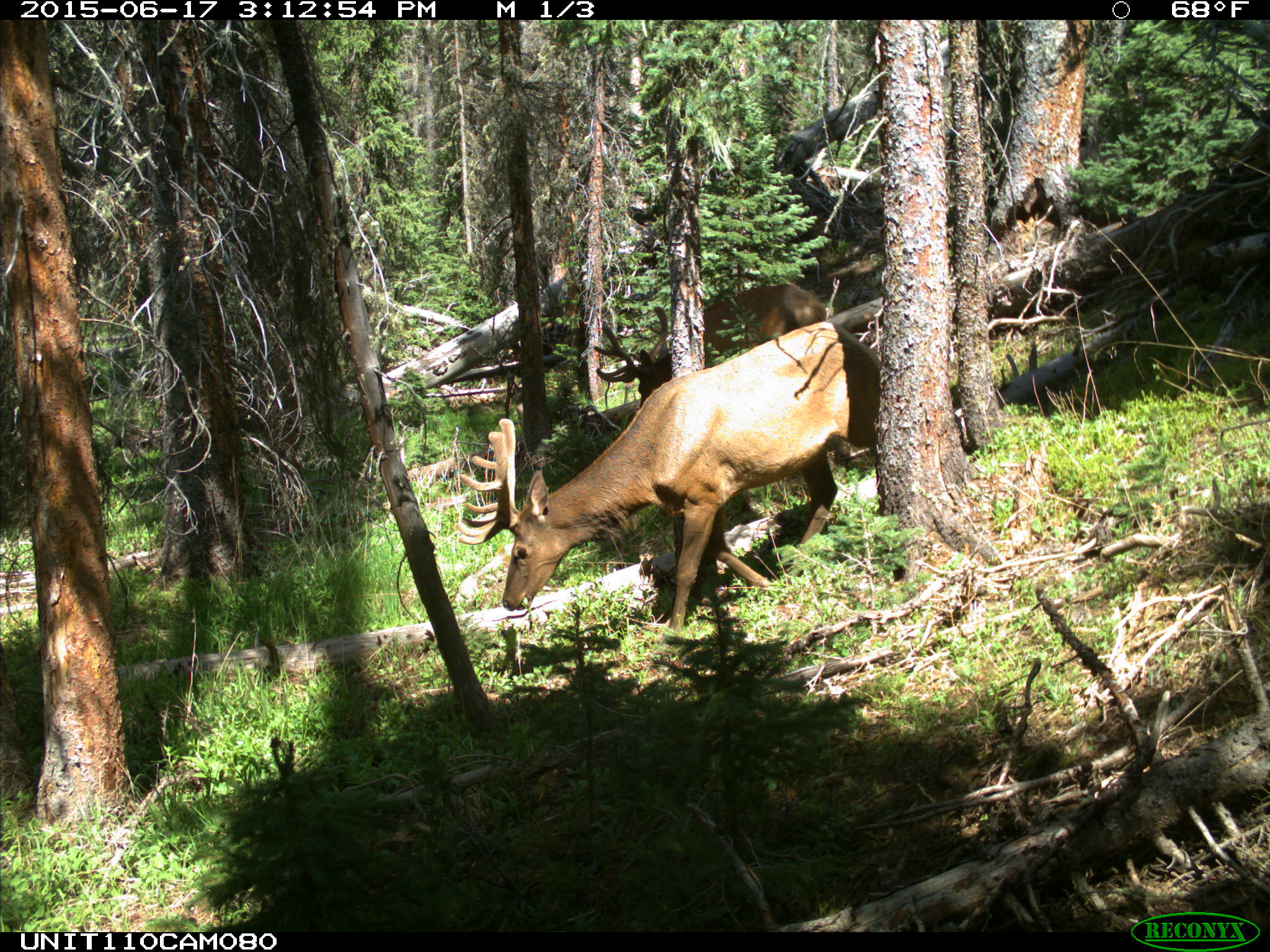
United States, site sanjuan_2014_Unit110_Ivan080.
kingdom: Animalia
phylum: Chordata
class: Mammalia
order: Artiodactyla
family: Cervidae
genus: Cervus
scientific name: Cervus elaphus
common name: red deer